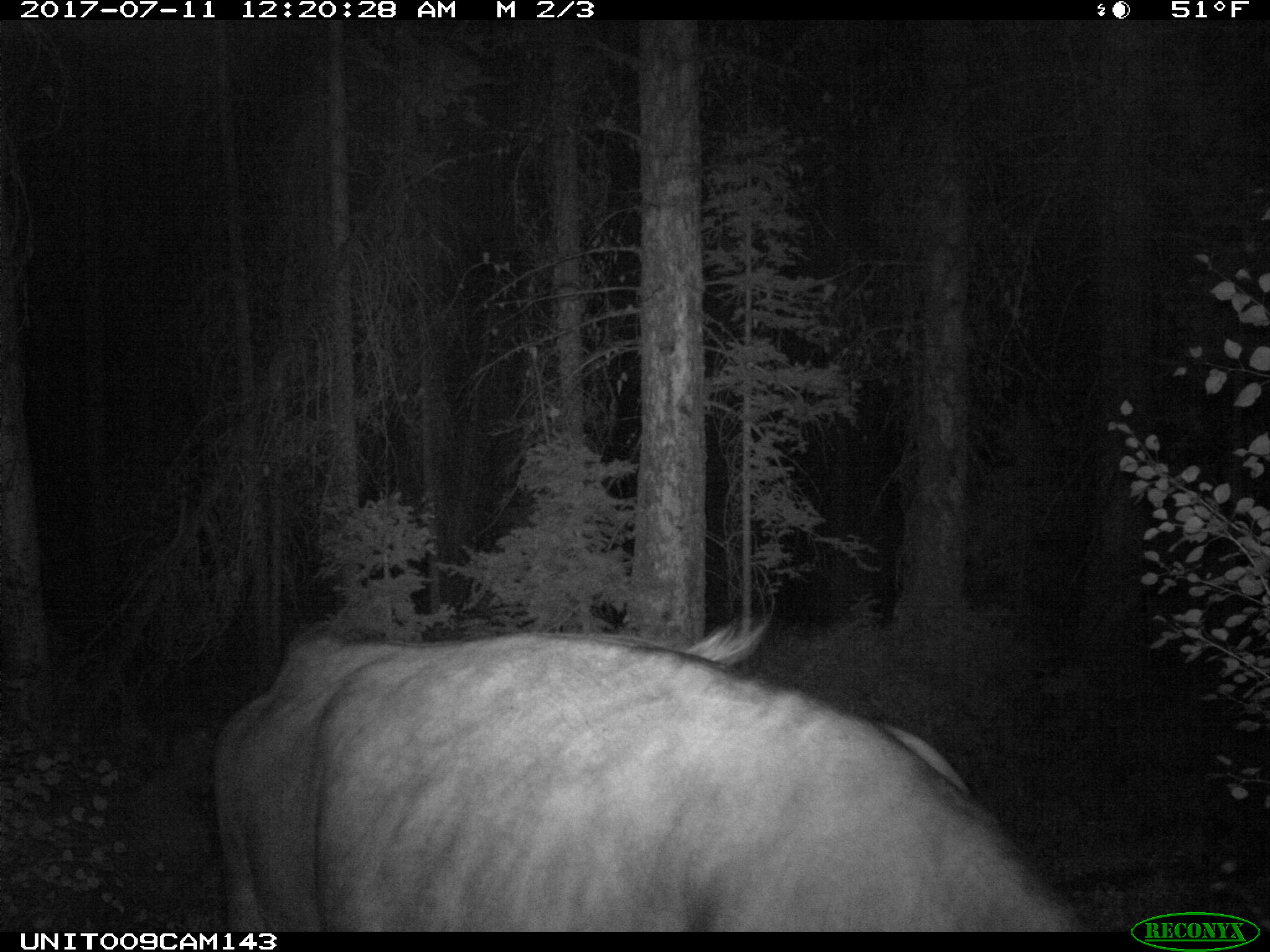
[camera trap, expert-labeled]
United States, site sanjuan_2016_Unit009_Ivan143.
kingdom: Animalia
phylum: Chordata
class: Mammalia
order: Artiodactyla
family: Bovidae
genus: Bos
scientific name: Bos taurus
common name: domestic cow